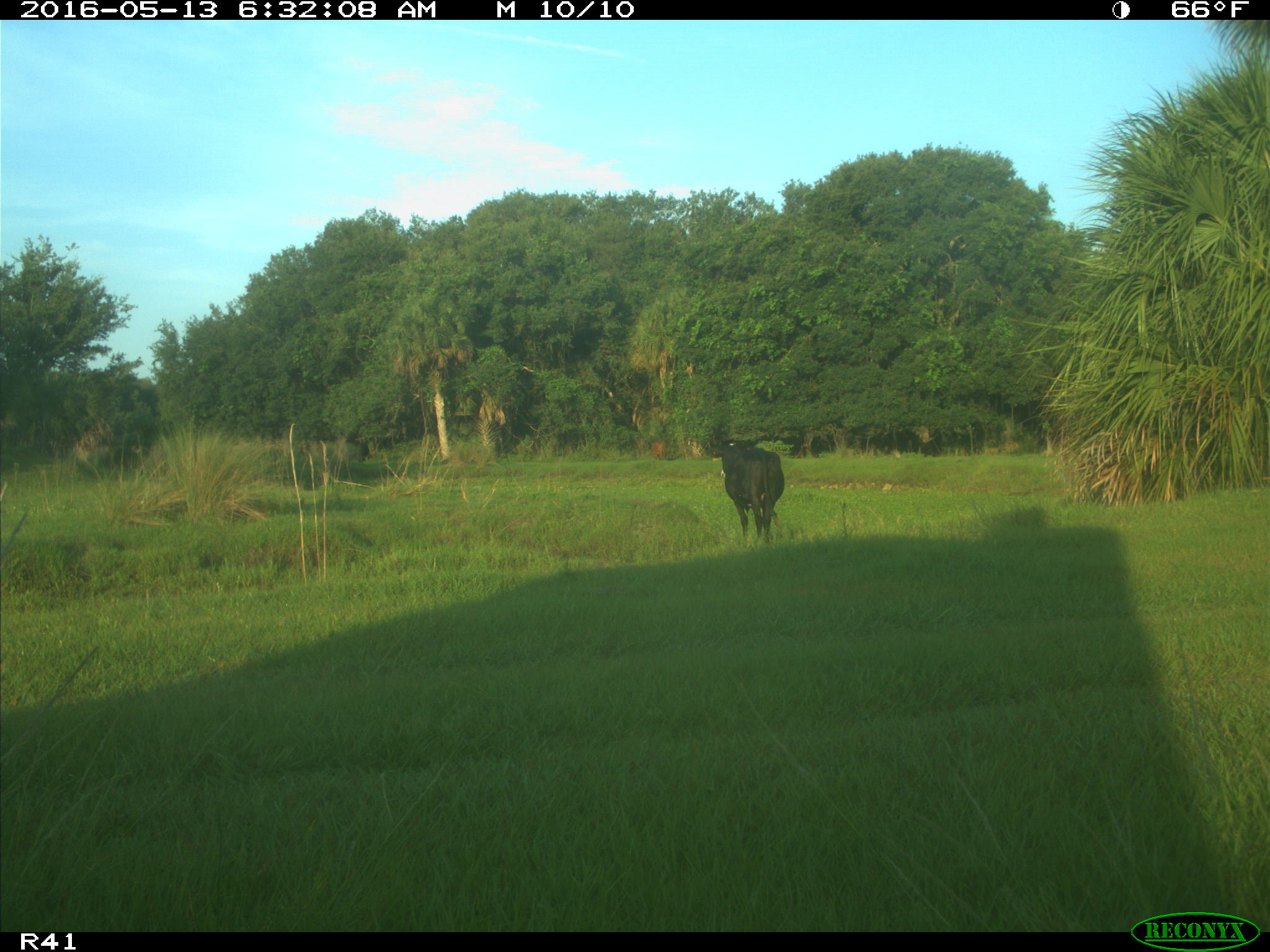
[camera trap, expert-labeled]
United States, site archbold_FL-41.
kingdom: Animalia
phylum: Chordata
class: Mammalia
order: Artiodactyla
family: Bovidae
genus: Bos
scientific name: Bos taurus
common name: domestic cow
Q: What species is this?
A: Bos taurus (domestic cow).